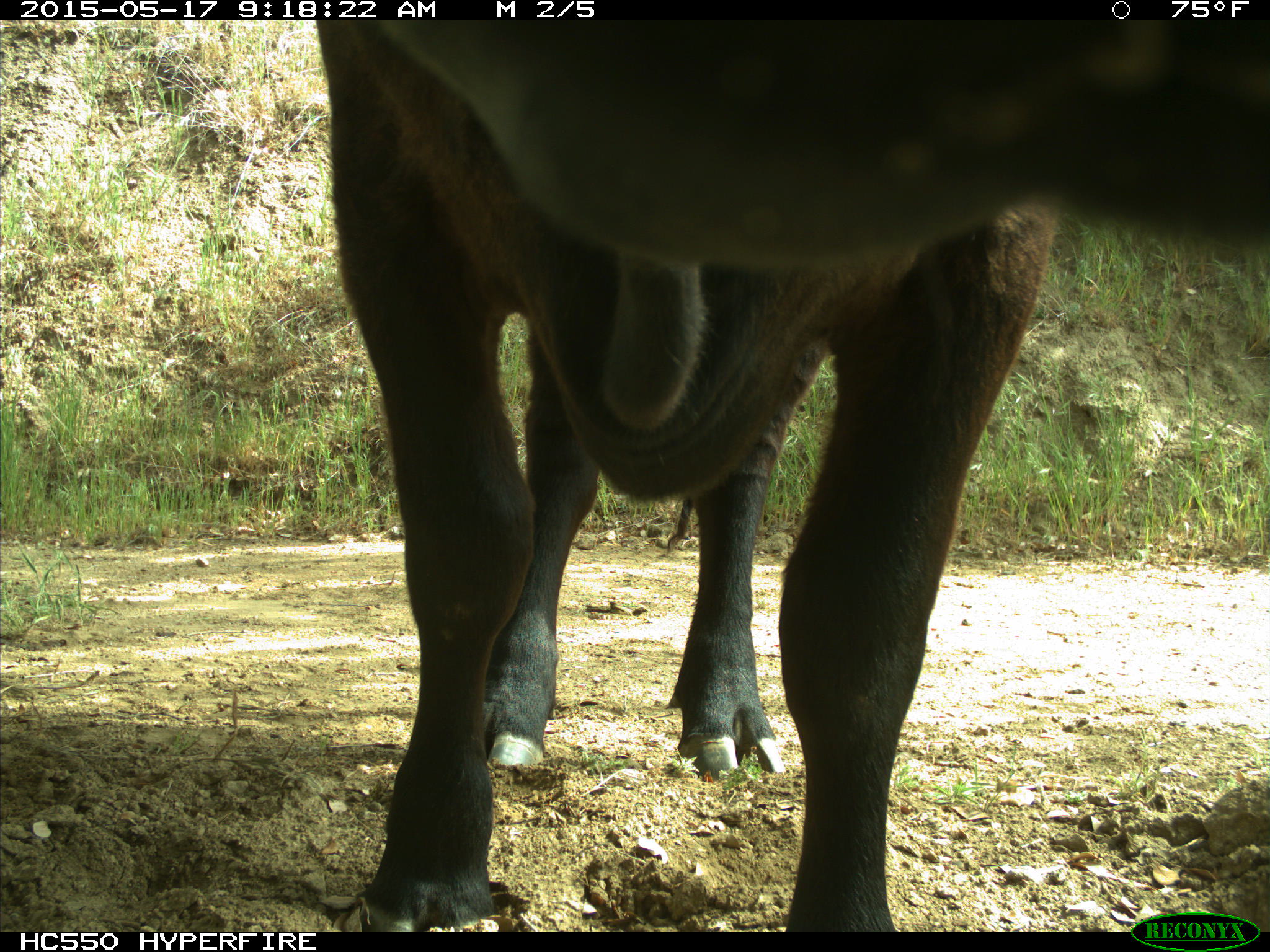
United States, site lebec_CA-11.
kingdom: Animalia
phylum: Chordata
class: Mammalia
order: Artiodactyla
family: Bovidae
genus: Bos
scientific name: Bos taurus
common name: domestic cow